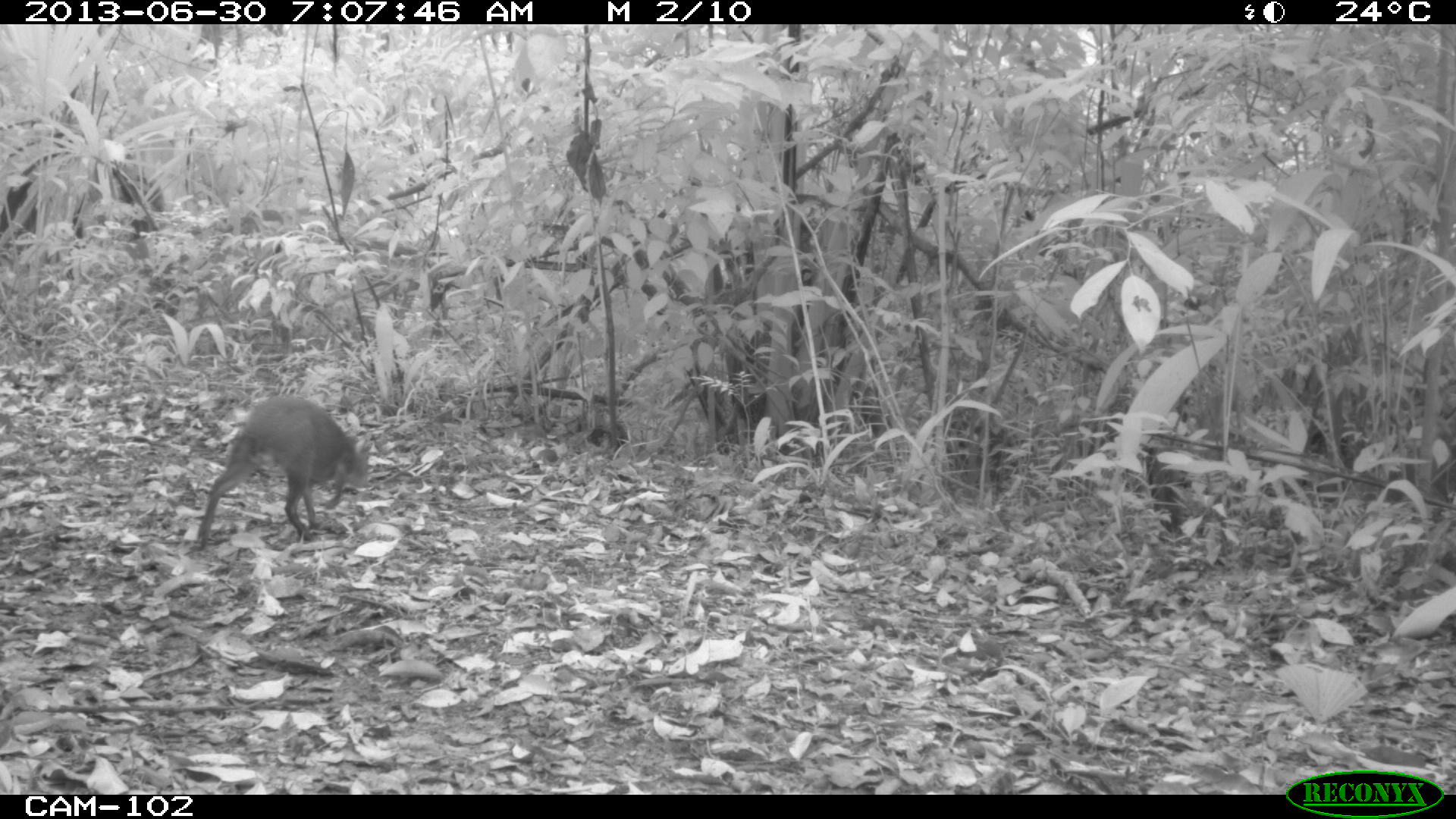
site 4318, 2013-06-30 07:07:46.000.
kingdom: Animalia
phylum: Chordata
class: Mammalia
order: Rodentia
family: Dasyproctidae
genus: Dasyprocta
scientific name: Dasyprocta punctata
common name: central american agouti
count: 1